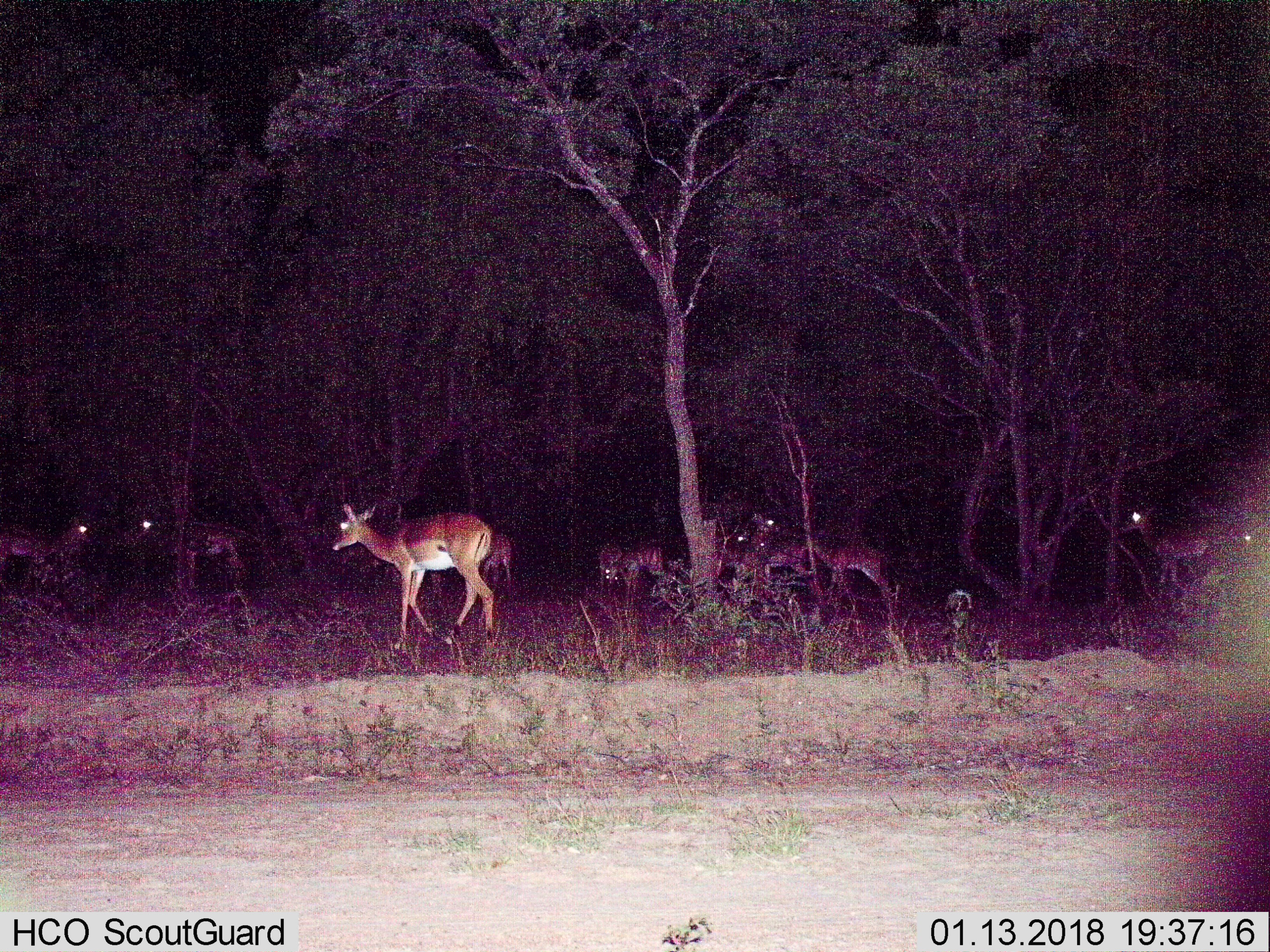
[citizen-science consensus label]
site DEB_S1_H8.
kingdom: Animalia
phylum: Chordata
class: Mammalia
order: Artiodactyla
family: Bovidae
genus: Aepyceros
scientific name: Aepyceros melampus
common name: impala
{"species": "impala (Aepyceros melampus)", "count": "11-50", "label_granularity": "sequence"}